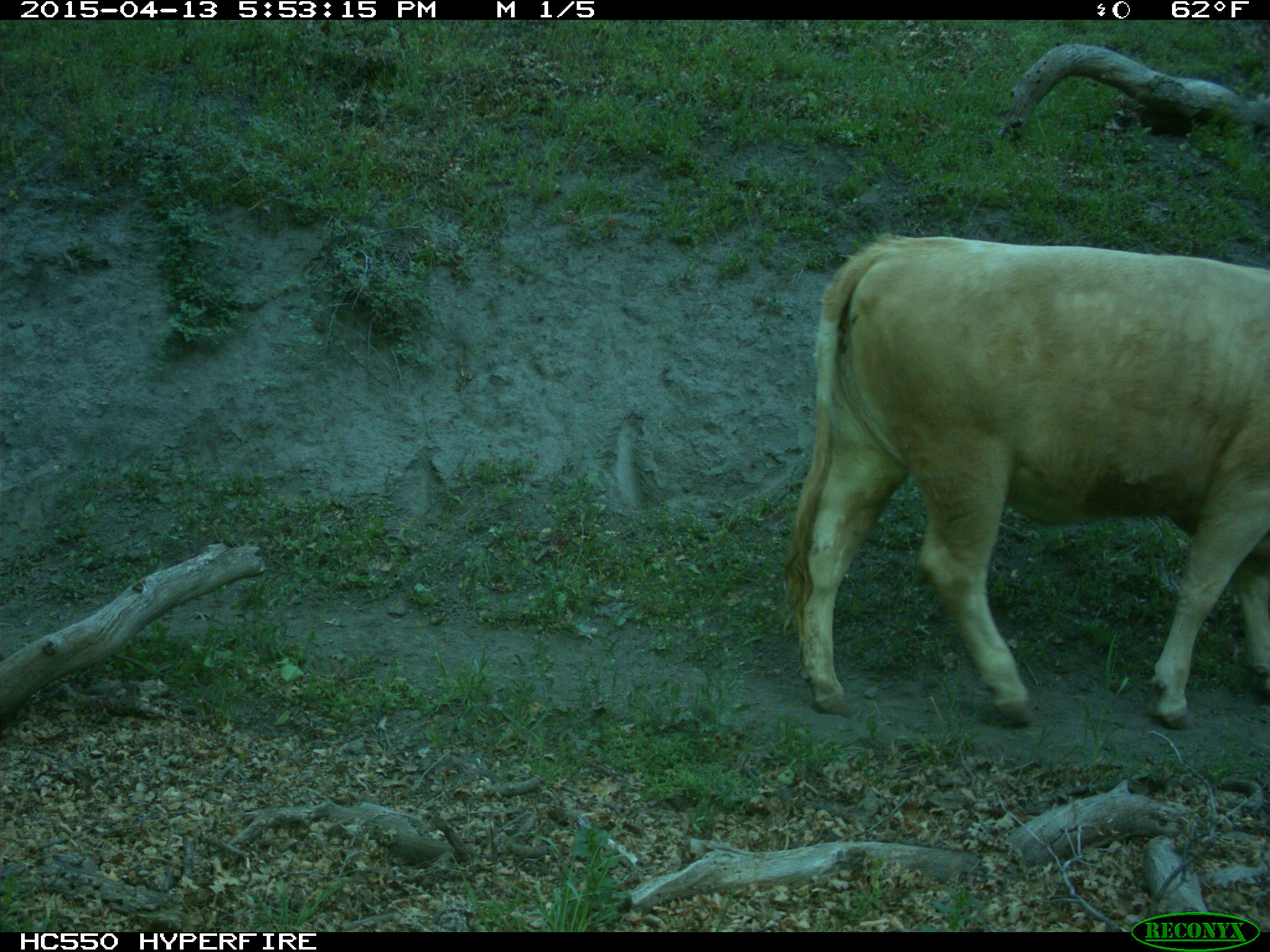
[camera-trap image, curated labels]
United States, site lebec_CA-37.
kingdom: Animalia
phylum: Chordata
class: Mammalia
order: Artiodactyla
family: Bovidae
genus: Bos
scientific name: Bos taurus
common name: domestic cow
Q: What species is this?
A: Bos taurus (domestic cow).